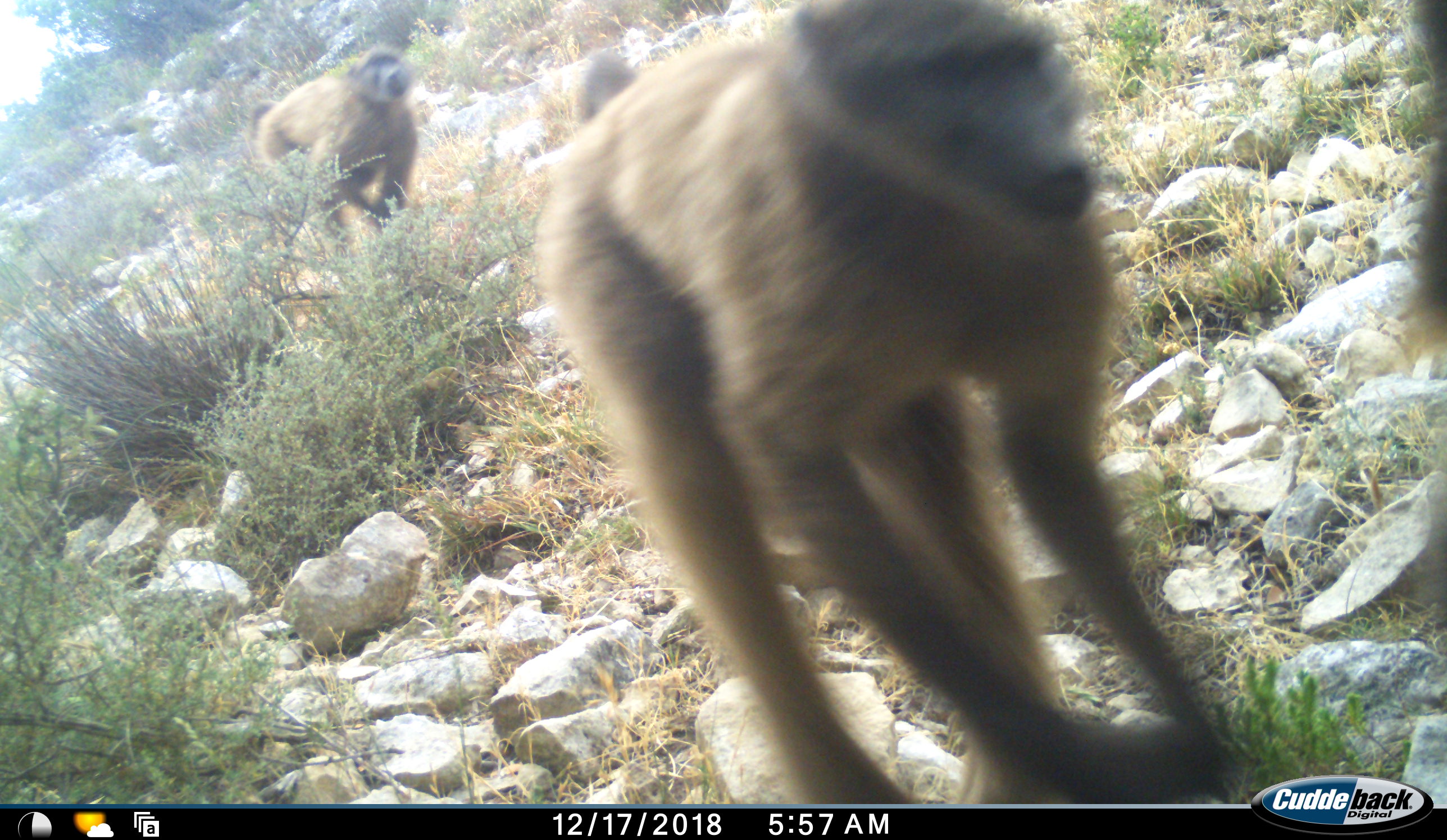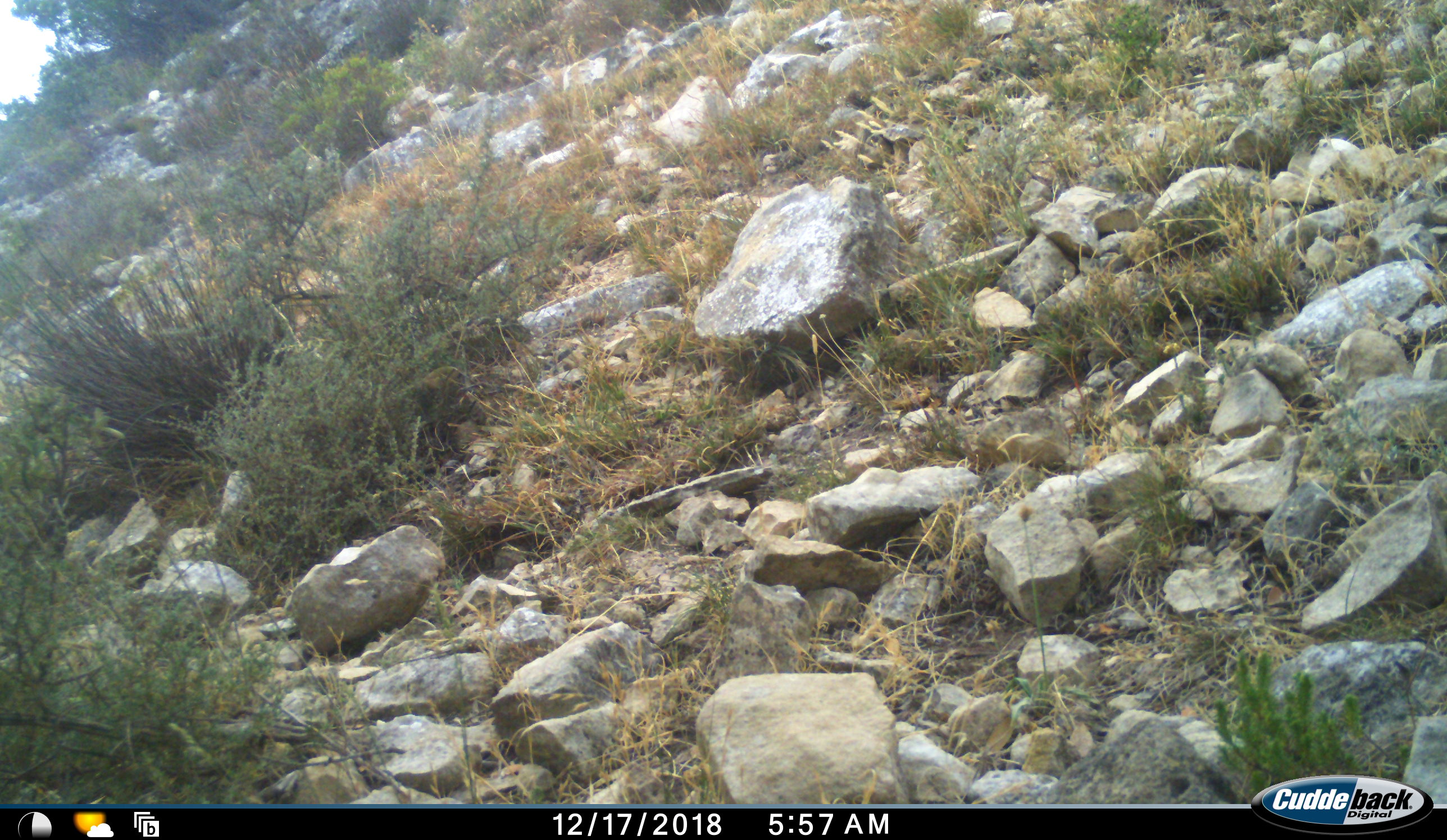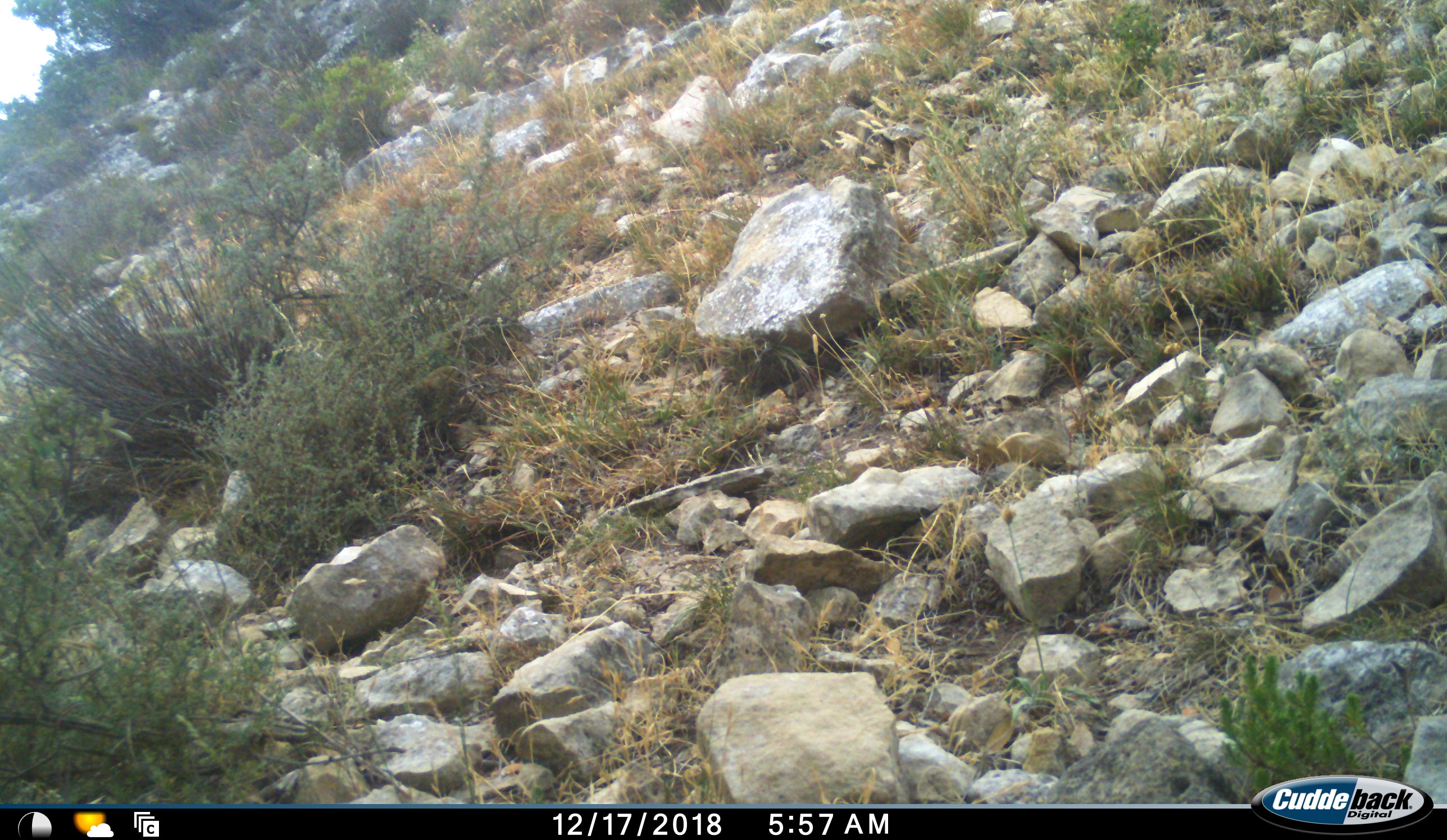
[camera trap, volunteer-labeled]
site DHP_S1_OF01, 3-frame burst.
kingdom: Animalia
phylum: Chordata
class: Mammalia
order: Primates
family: Cercopithecidae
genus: Papio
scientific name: Papio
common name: baboon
Baboon (Papio), count 2. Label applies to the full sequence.